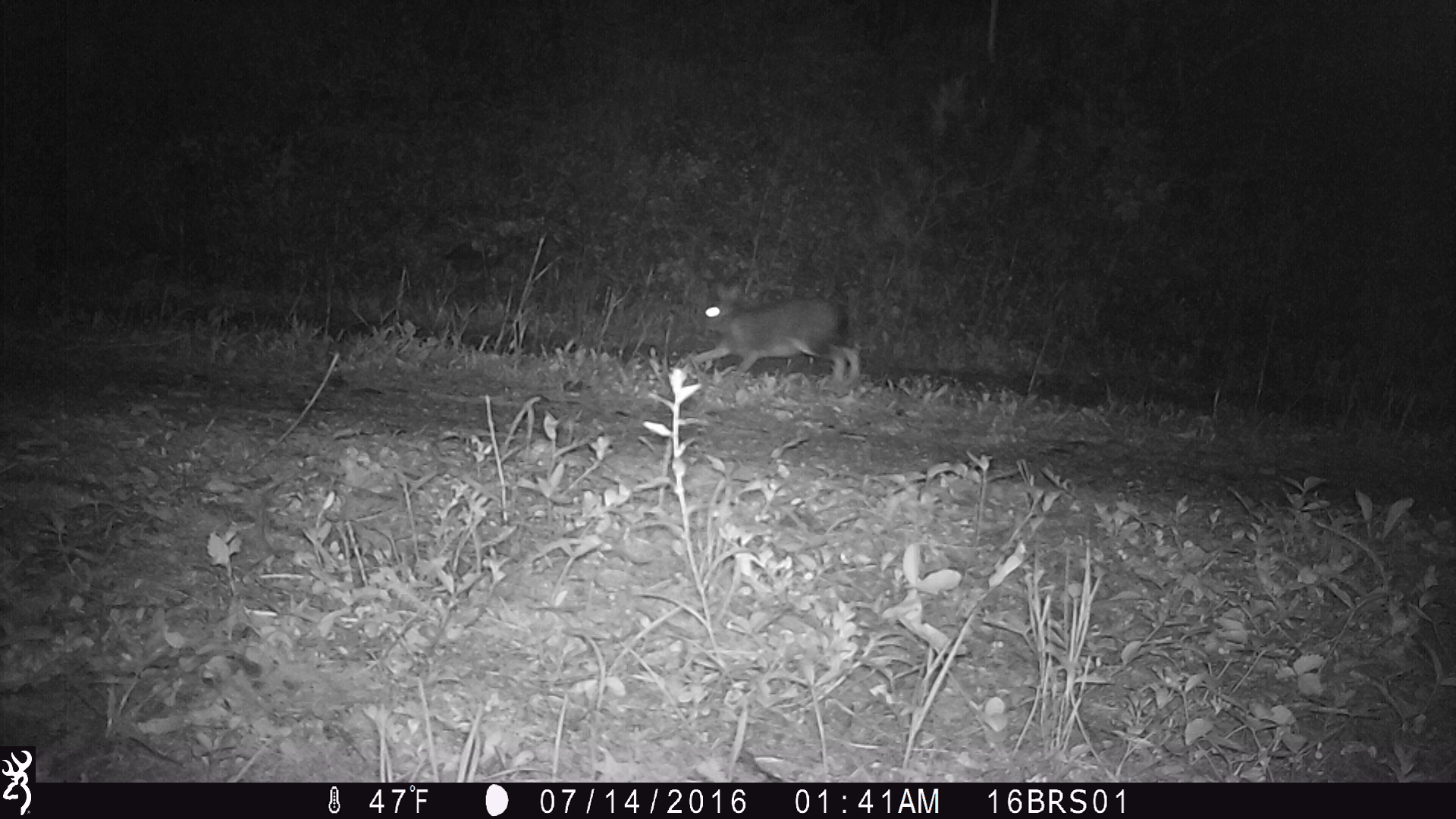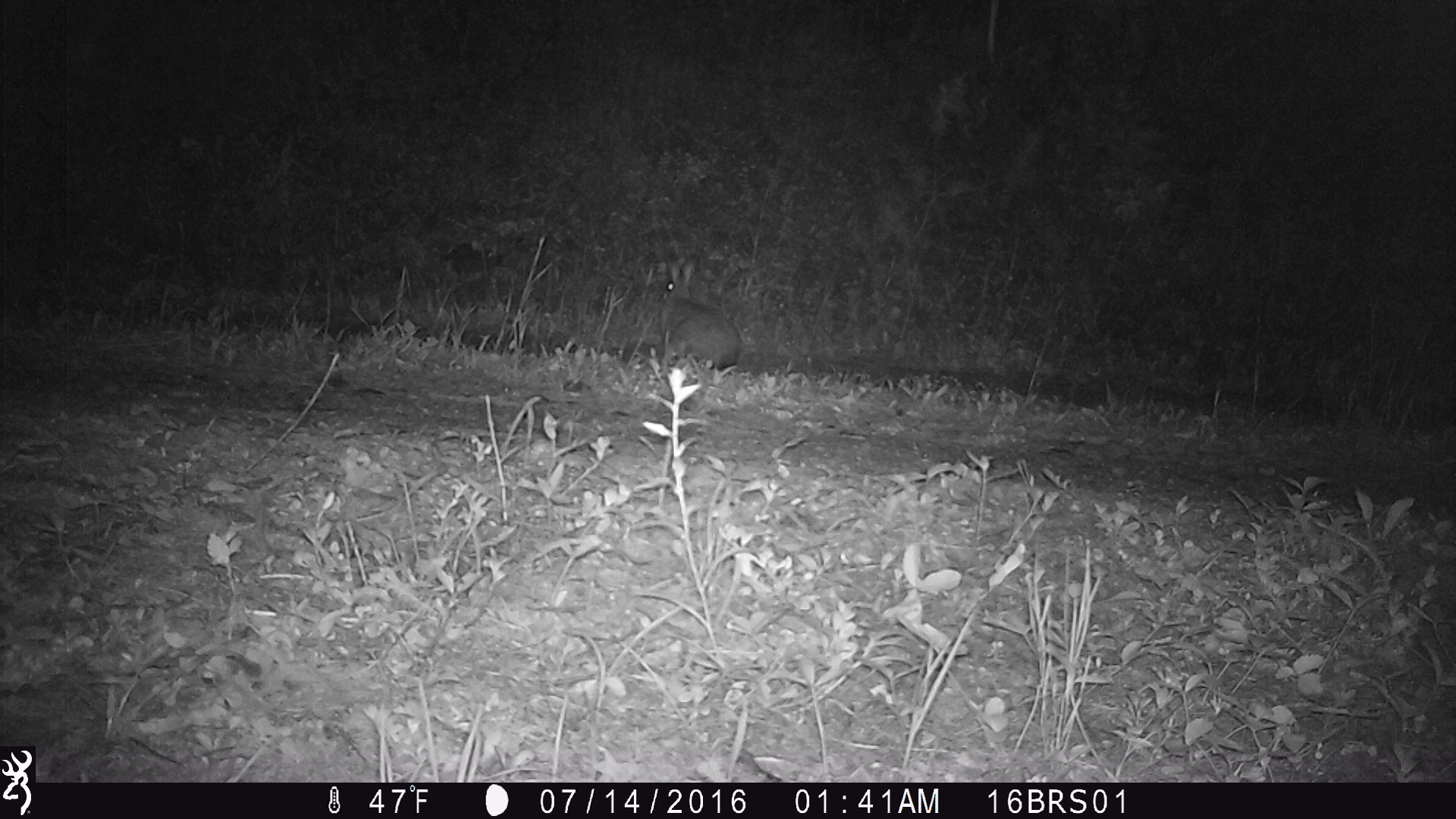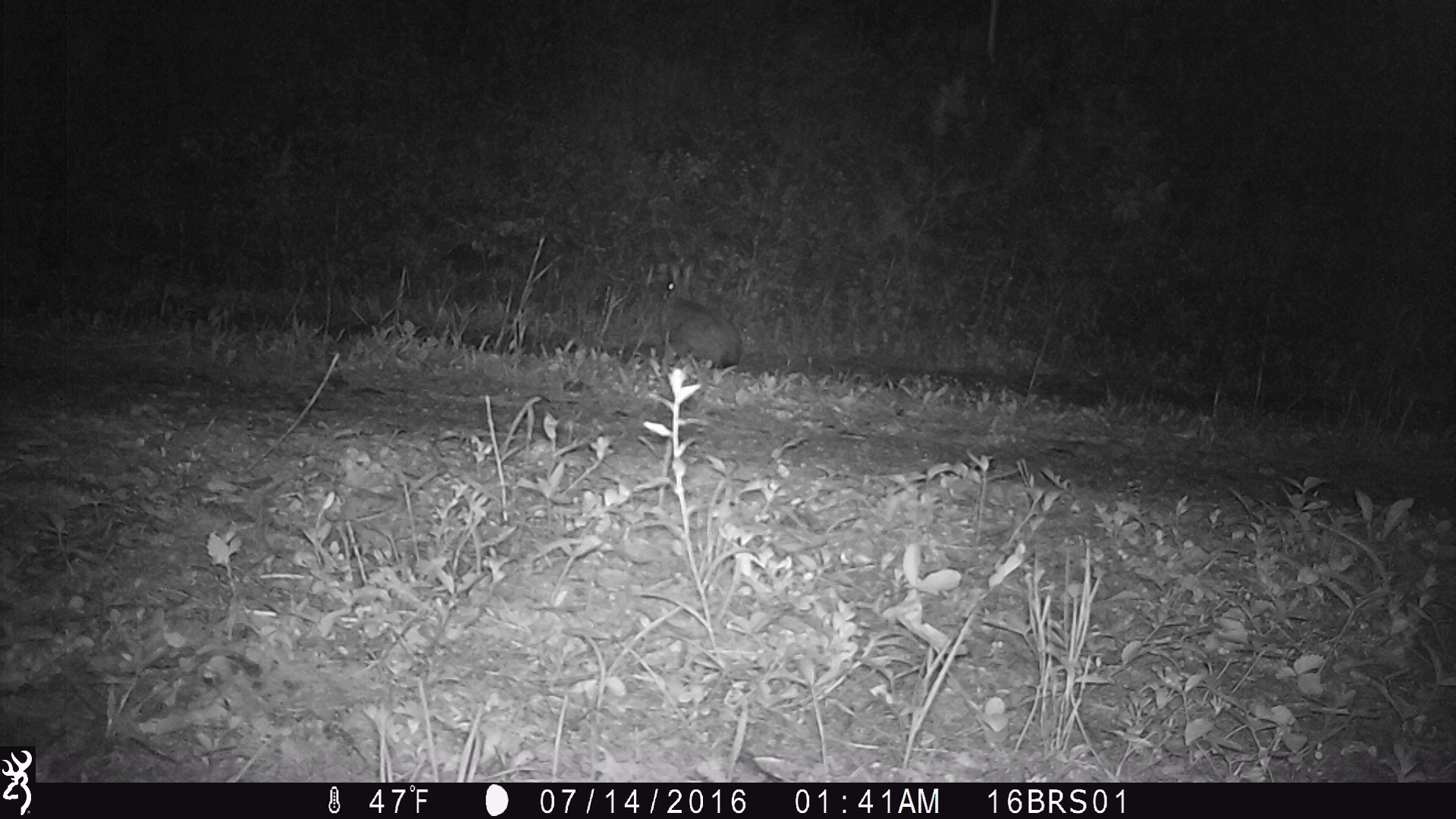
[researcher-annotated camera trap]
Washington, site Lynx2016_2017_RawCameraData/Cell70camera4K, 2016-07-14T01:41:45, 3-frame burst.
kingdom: Animalia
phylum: Chordata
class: Mammalia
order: Lagomorpha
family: Leporidae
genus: Lepus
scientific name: Lepus americanus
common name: snowshoe hare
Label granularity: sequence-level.